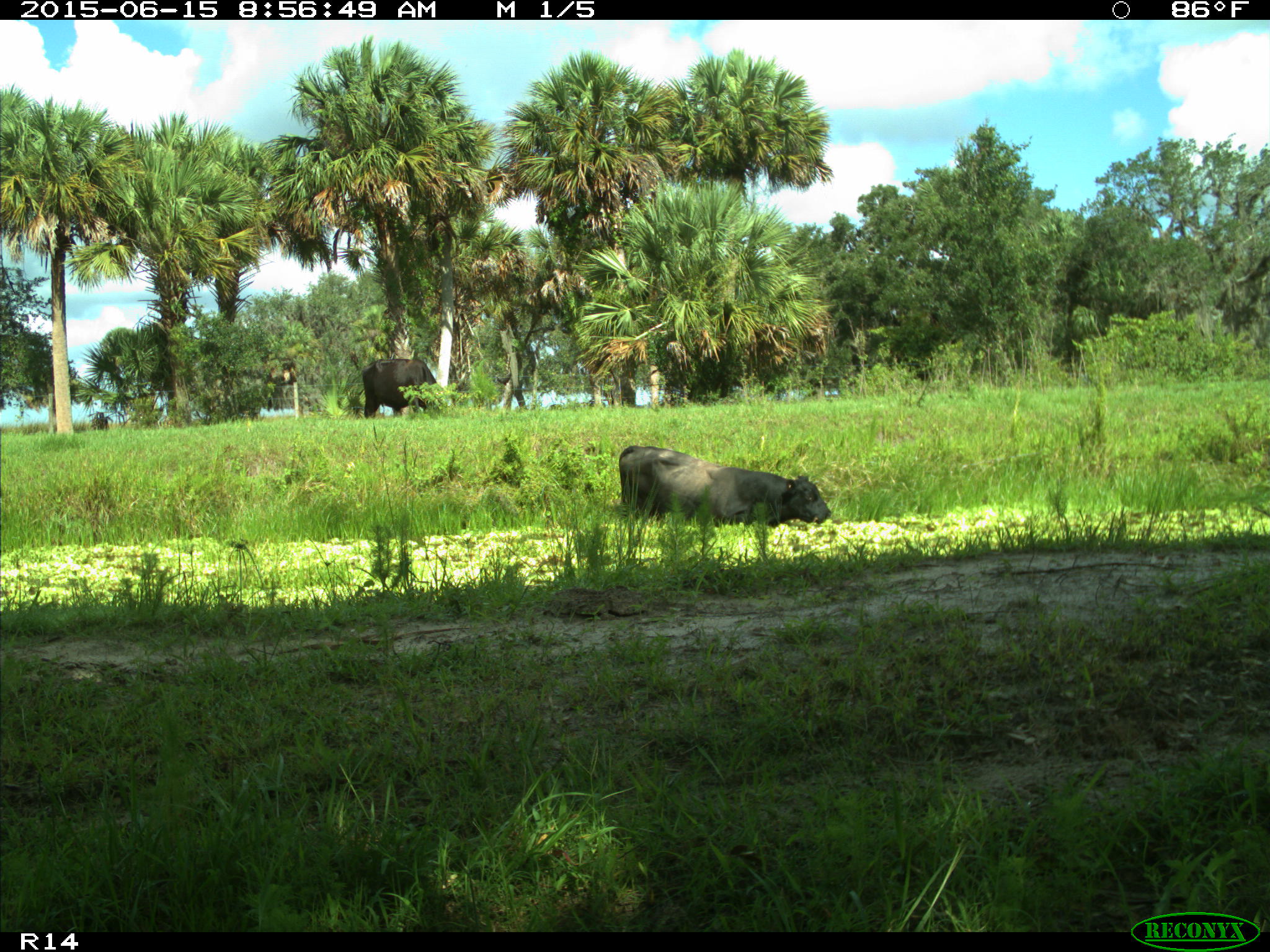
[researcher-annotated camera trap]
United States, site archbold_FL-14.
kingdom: Animalia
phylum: Chordata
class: Mammalia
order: Artiodactyla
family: Bovidae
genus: Bos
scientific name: Bos taurus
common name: domestic cow